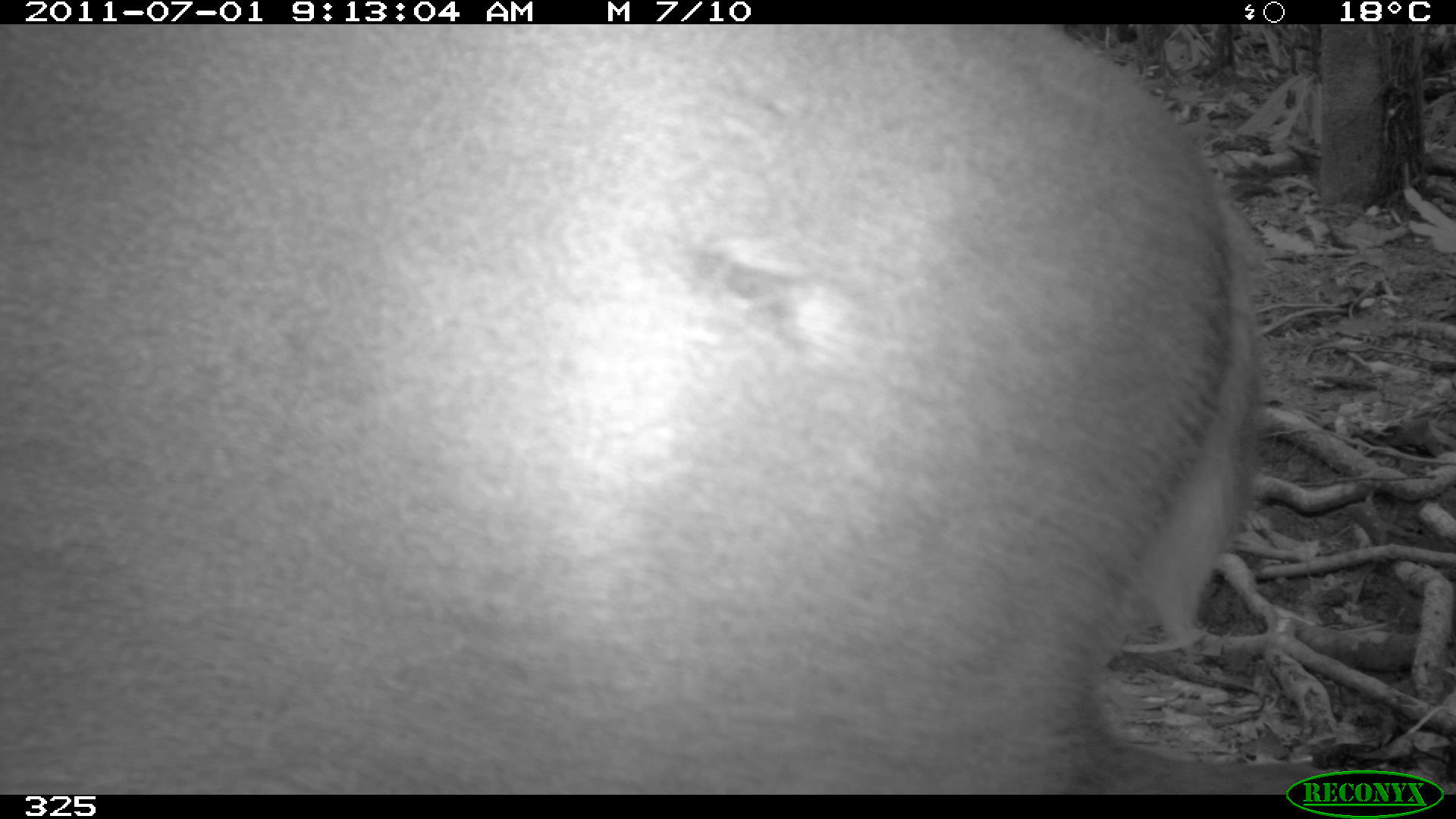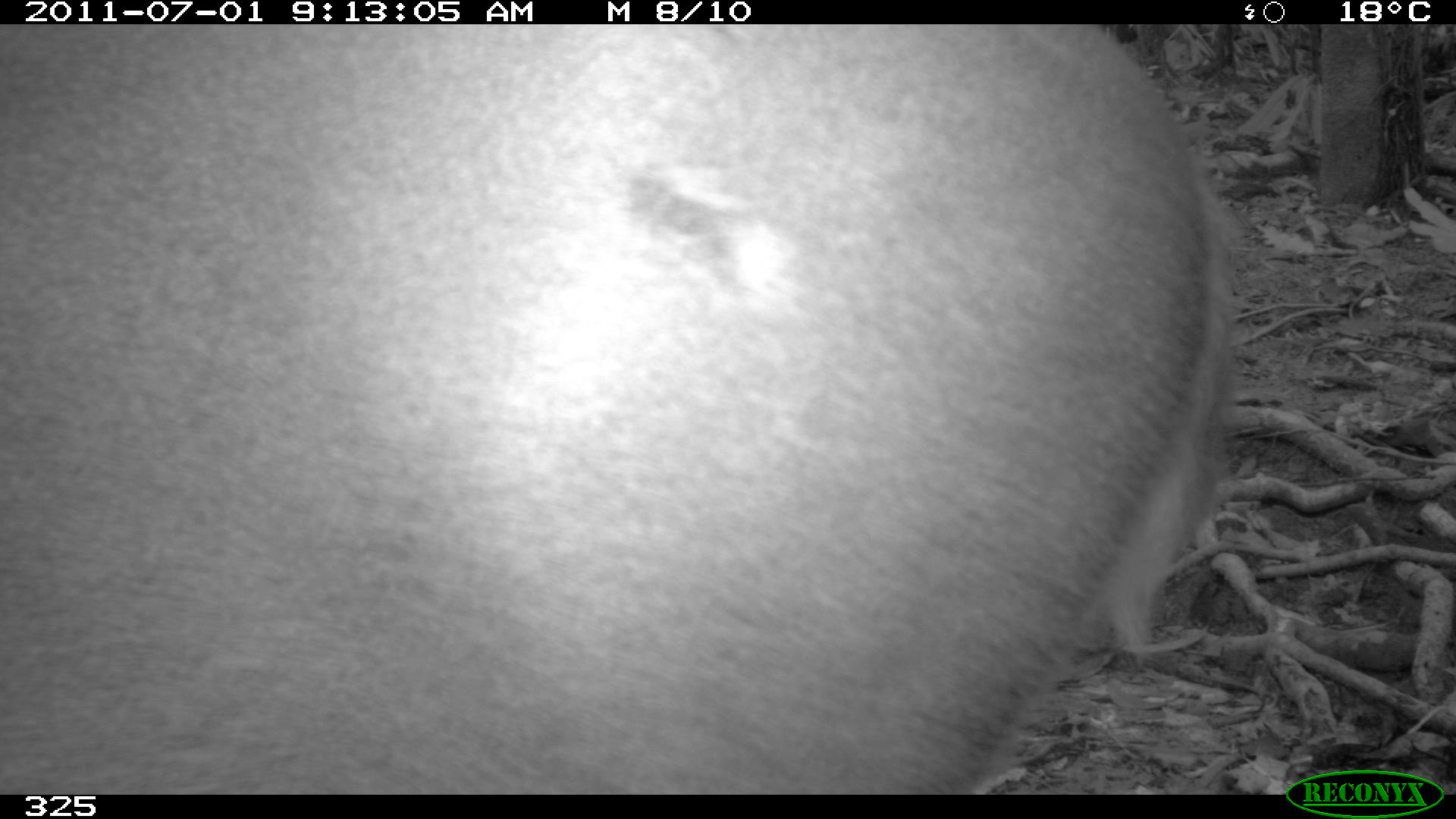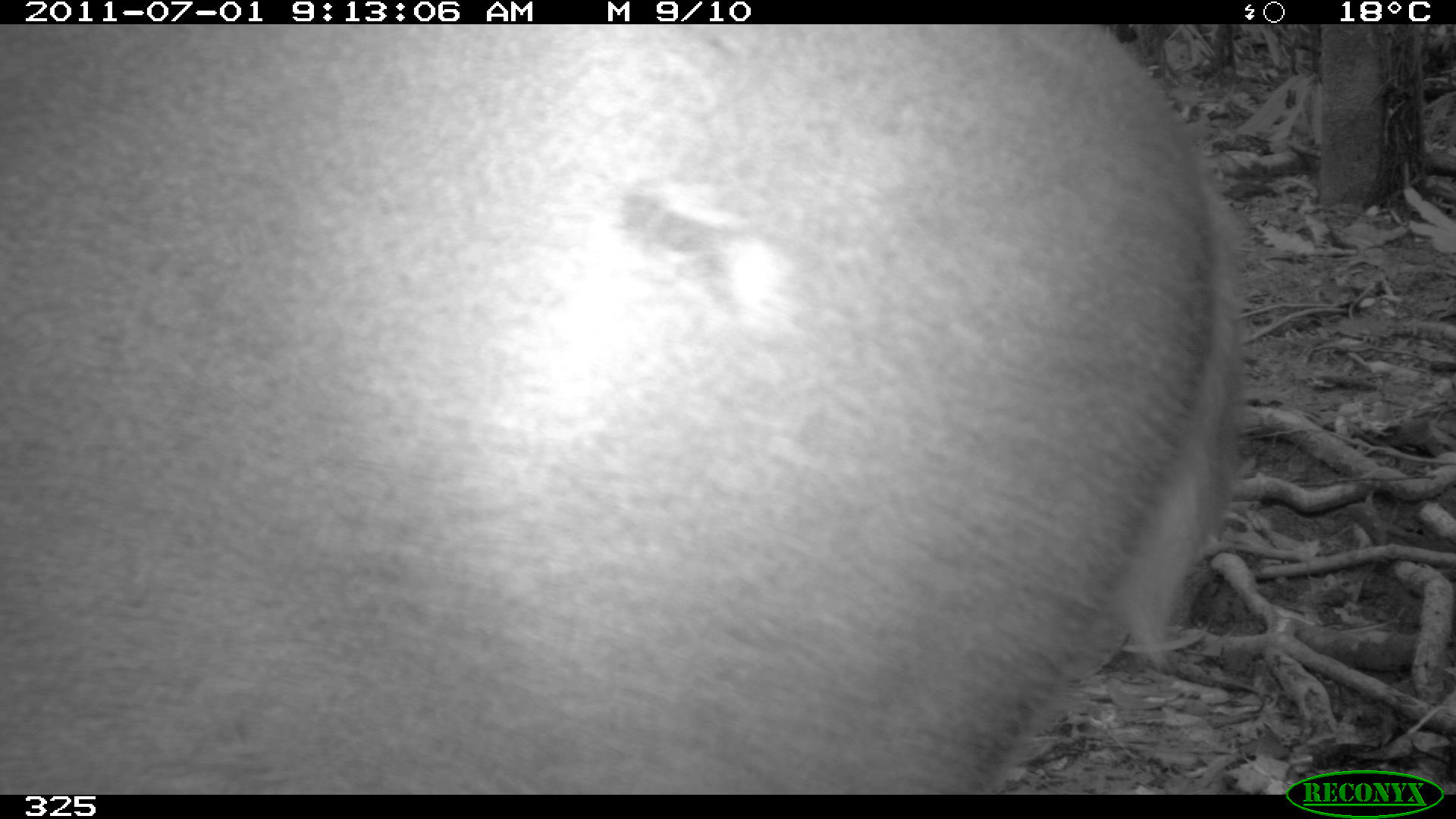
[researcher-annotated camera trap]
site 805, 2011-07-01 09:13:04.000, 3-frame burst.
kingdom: Animalia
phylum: Chordata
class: Mammalia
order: Artiodactyla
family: Cervidae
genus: Mazama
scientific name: Mazama gouazoubira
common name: gray brocket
Mazama gouazoubira (gray brocket).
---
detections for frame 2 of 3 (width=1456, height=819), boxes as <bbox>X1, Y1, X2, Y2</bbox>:
mazama gouazoubira: <bbox>0, 24, 1246, 795</bbox>